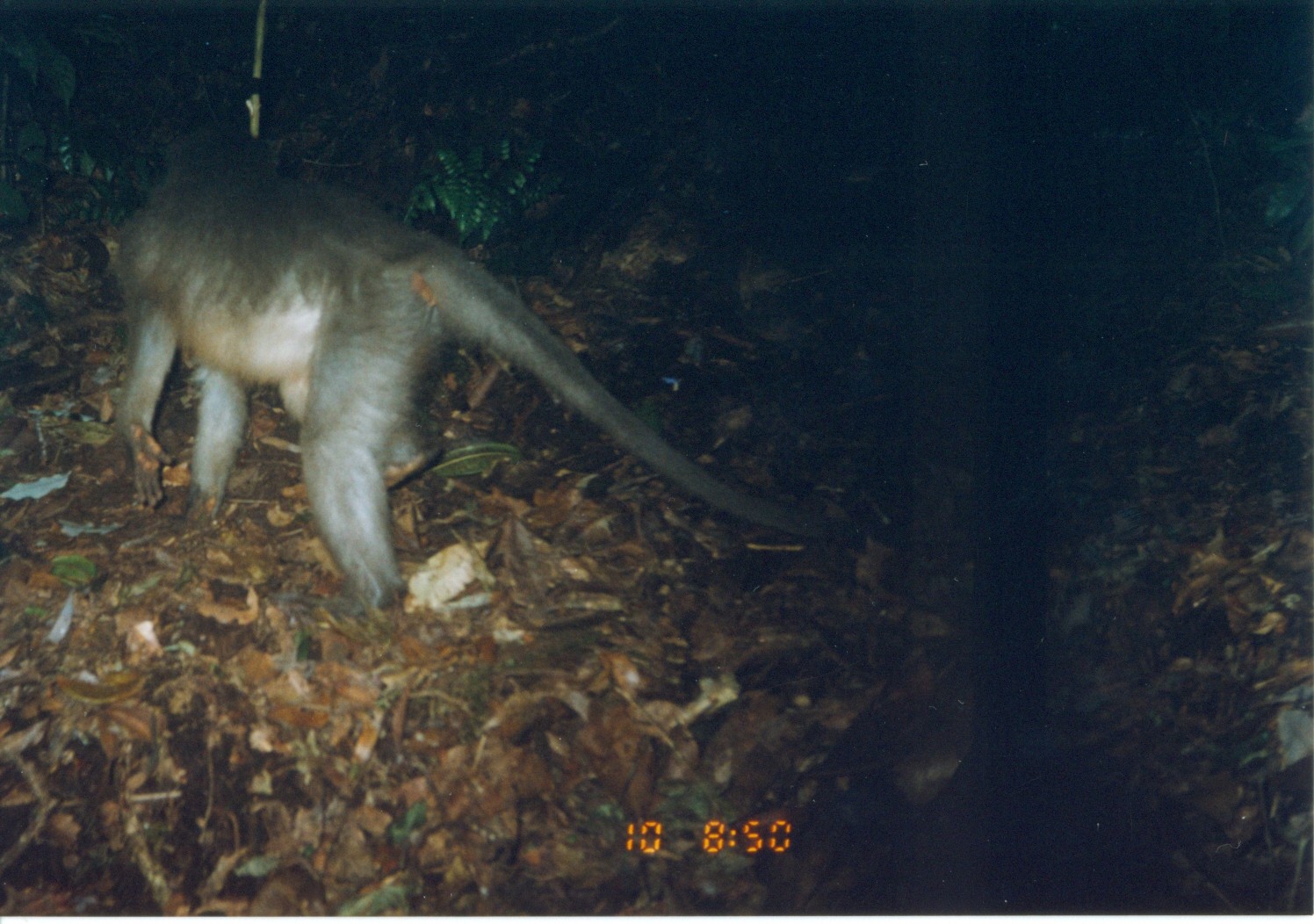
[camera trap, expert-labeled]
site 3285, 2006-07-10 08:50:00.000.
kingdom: Animalia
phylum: Chordata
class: Mammalia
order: Primates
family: Cercopithecidae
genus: Cercocebus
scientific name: Cercocebus sanjei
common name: sanje mangabey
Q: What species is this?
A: Cercocebus sanjei (sanje mangabey).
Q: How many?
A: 1.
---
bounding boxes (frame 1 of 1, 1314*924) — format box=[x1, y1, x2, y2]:
cercocebus sanjei: box=[90, 119, 866, 622]